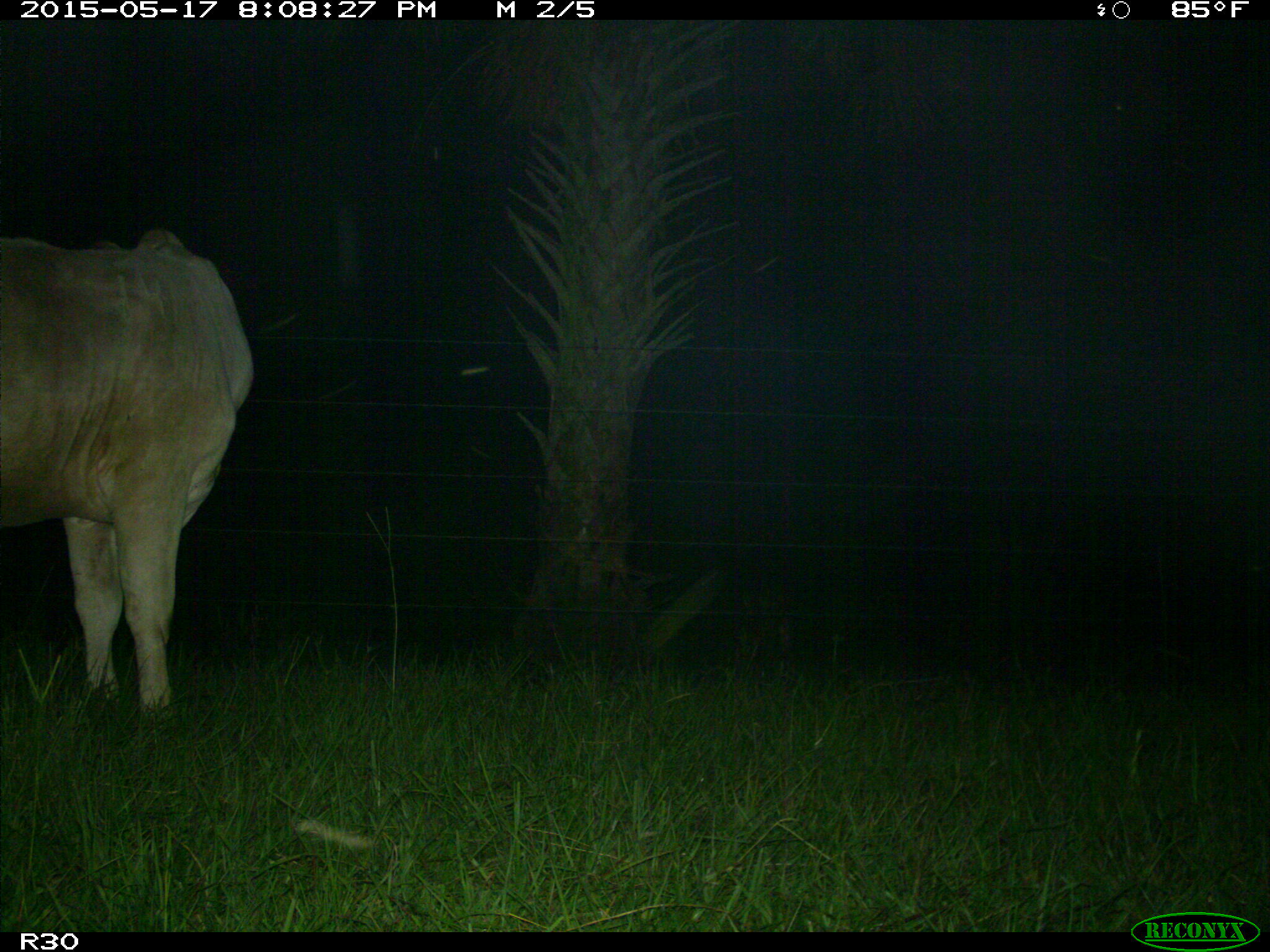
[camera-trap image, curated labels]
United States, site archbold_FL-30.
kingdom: Animalia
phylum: Chordata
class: Mammalia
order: Artiodactyla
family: Bovidae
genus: Bos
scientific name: Bos taurus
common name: domestic cow